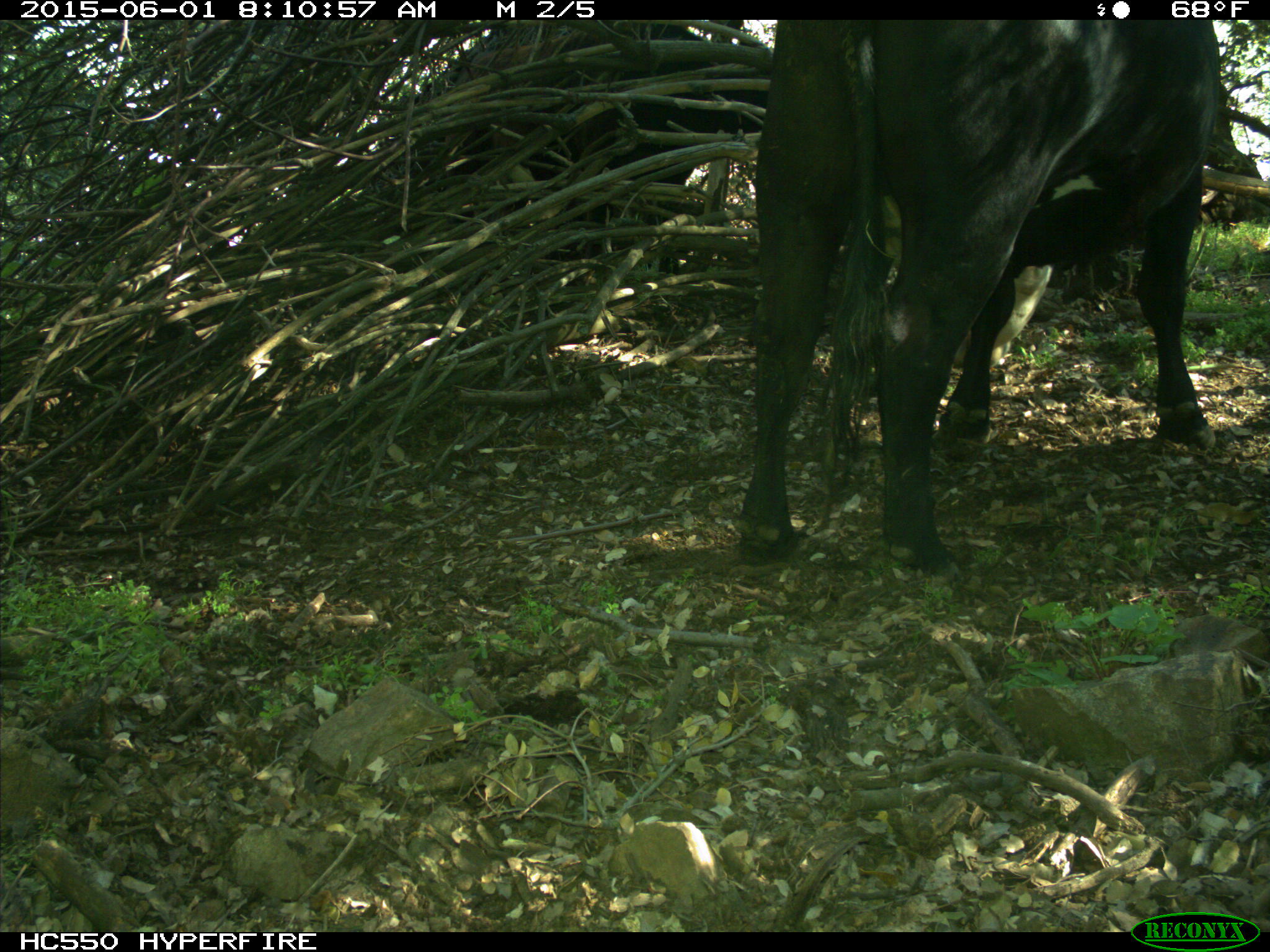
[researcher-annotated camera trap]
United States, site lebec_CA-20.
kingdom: Animalia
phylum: Chordata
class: Mammalia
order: Artiodactyla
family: Bovidae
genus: Bos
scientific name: Bos taurus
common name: domestic cow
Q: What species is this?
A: Bos taurus (domestic cow).